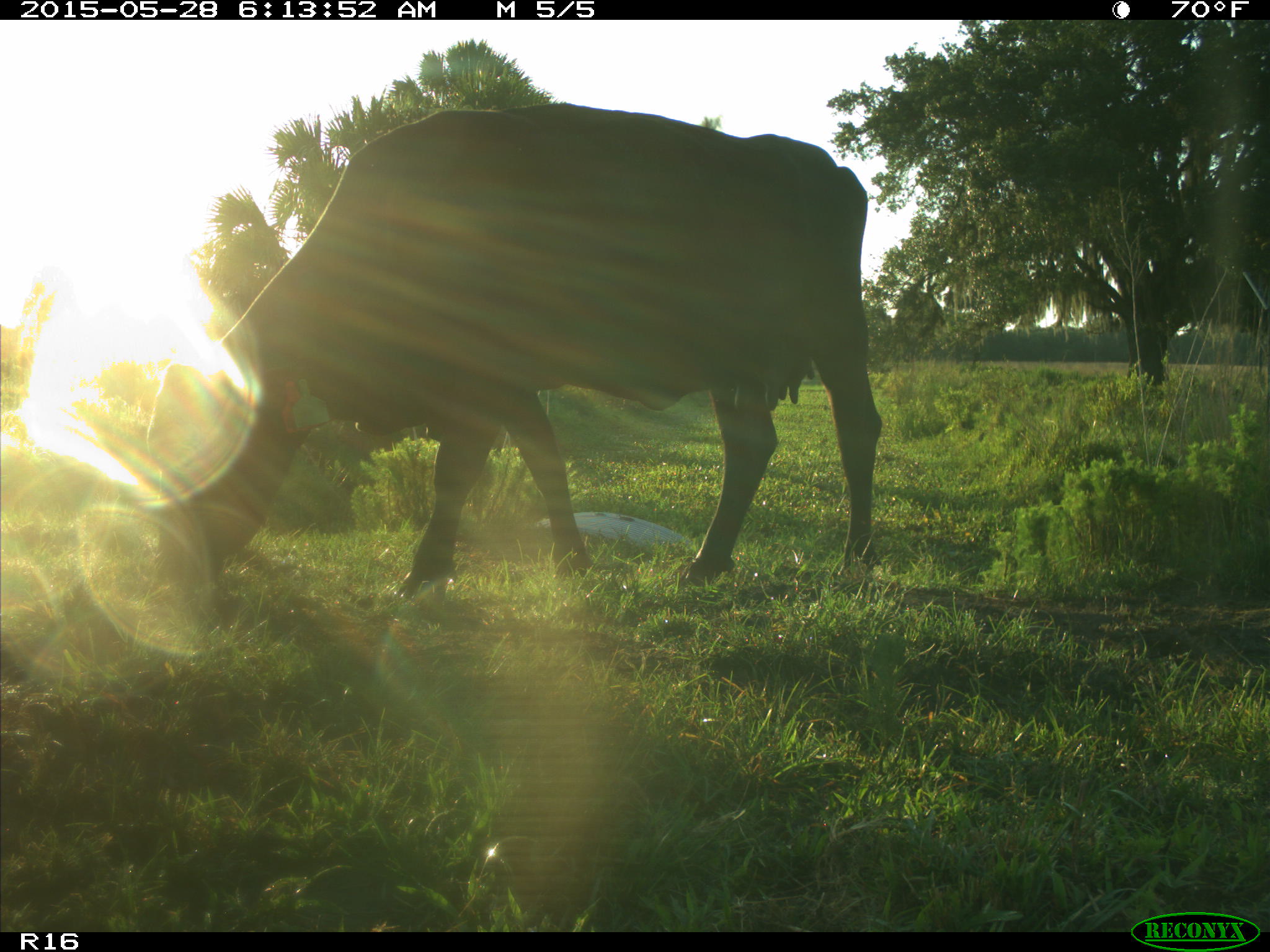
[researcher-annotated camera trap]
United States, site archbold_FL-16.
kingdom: Animalia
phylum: Chordata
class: Mammalia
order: Artiodactyla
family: Bovidae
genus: Bos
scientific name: Bos taurus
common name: domestic cow